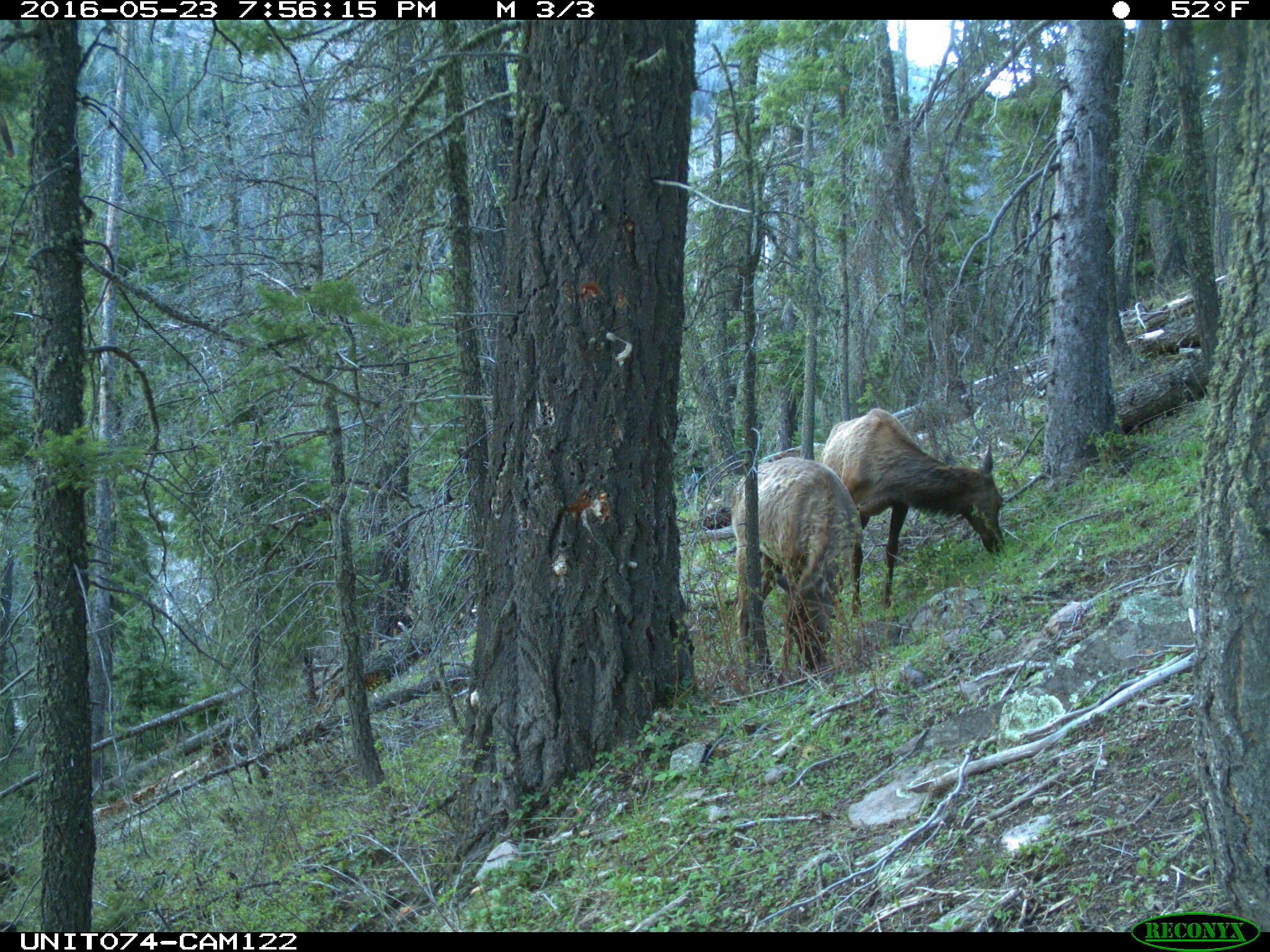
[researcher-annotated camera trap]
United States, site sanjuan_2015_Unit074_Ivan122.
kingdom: Animalia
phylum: Chordata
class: Mammalia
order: Artiodactyla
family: Cervidae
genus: Cervus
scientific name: Cervus elaphus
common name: red deer